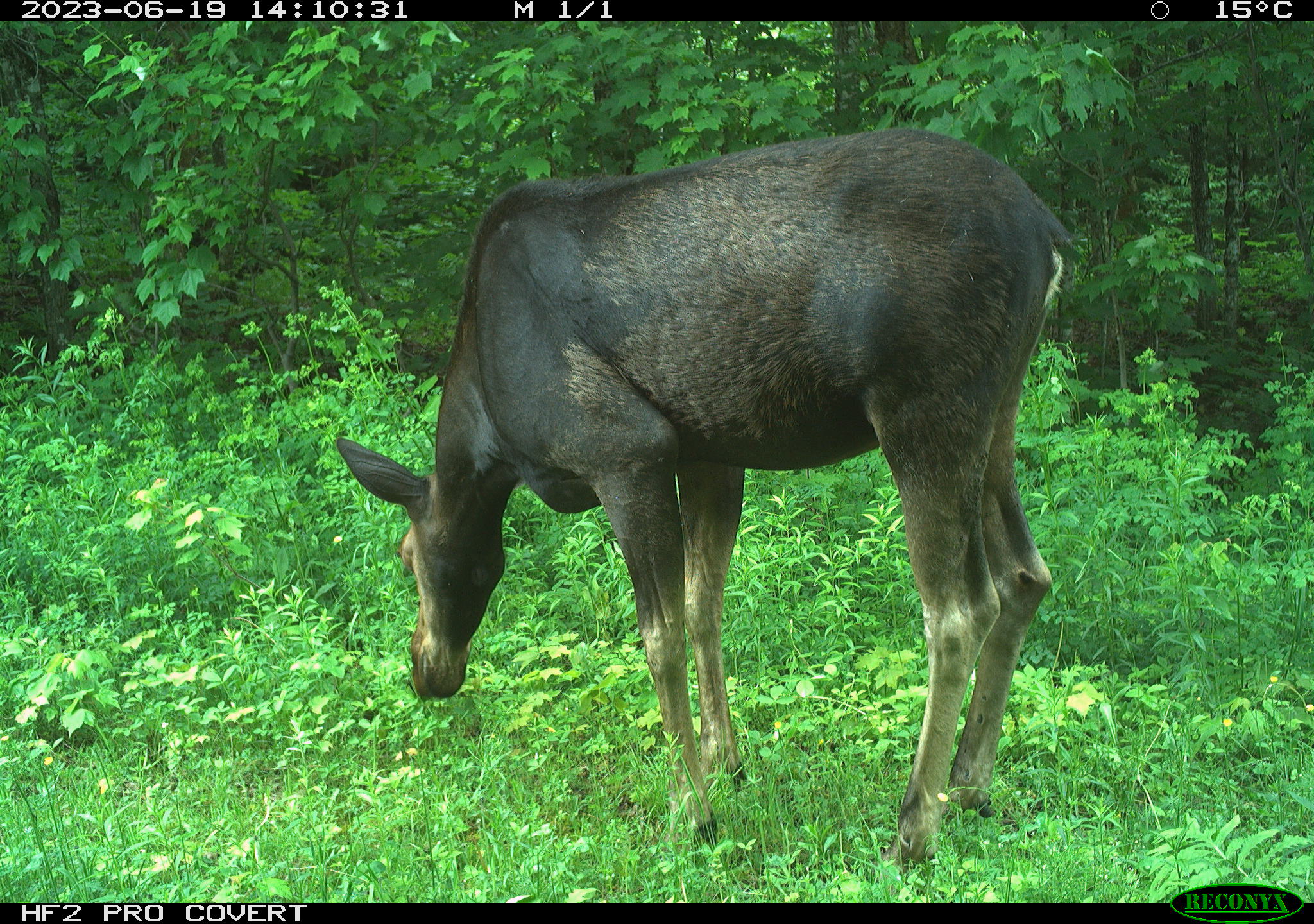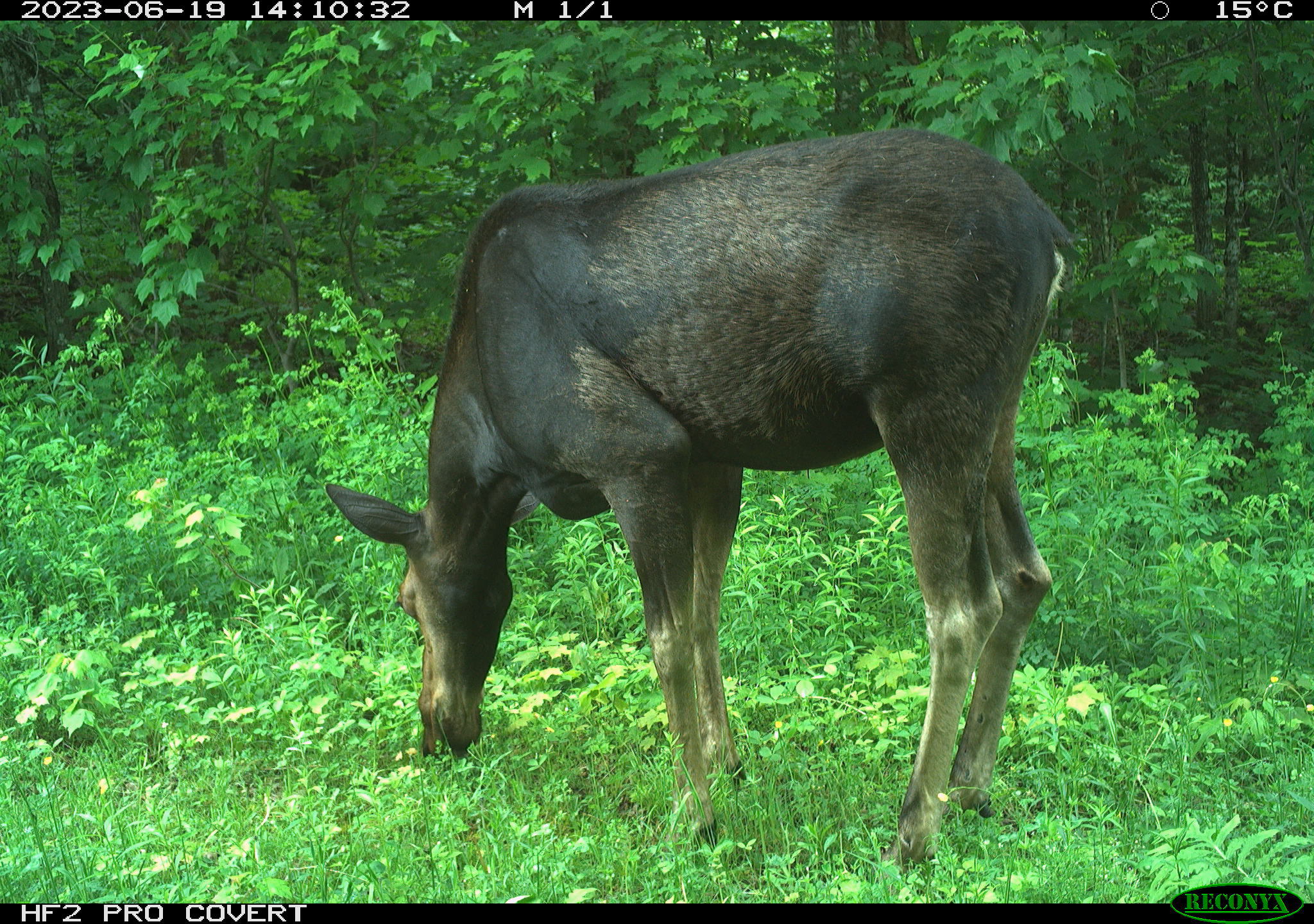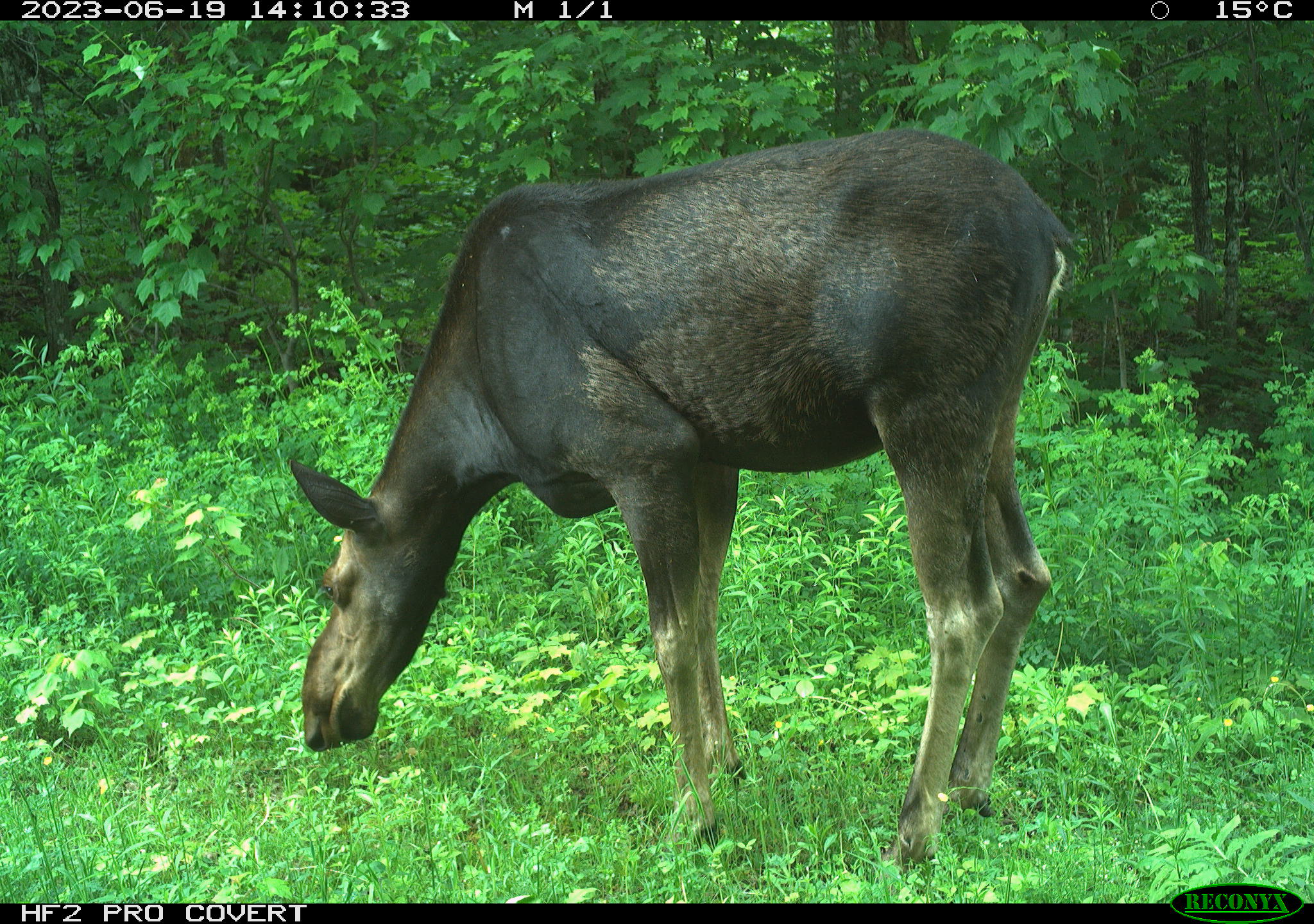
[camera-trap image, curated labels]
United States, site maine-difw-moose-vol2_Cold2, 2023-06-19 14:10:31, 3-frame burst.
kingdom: Animalia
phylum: Chordata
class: Mammalia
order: Artiodactyla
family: Cervidae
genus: Alces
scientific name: Alces alces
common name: moose